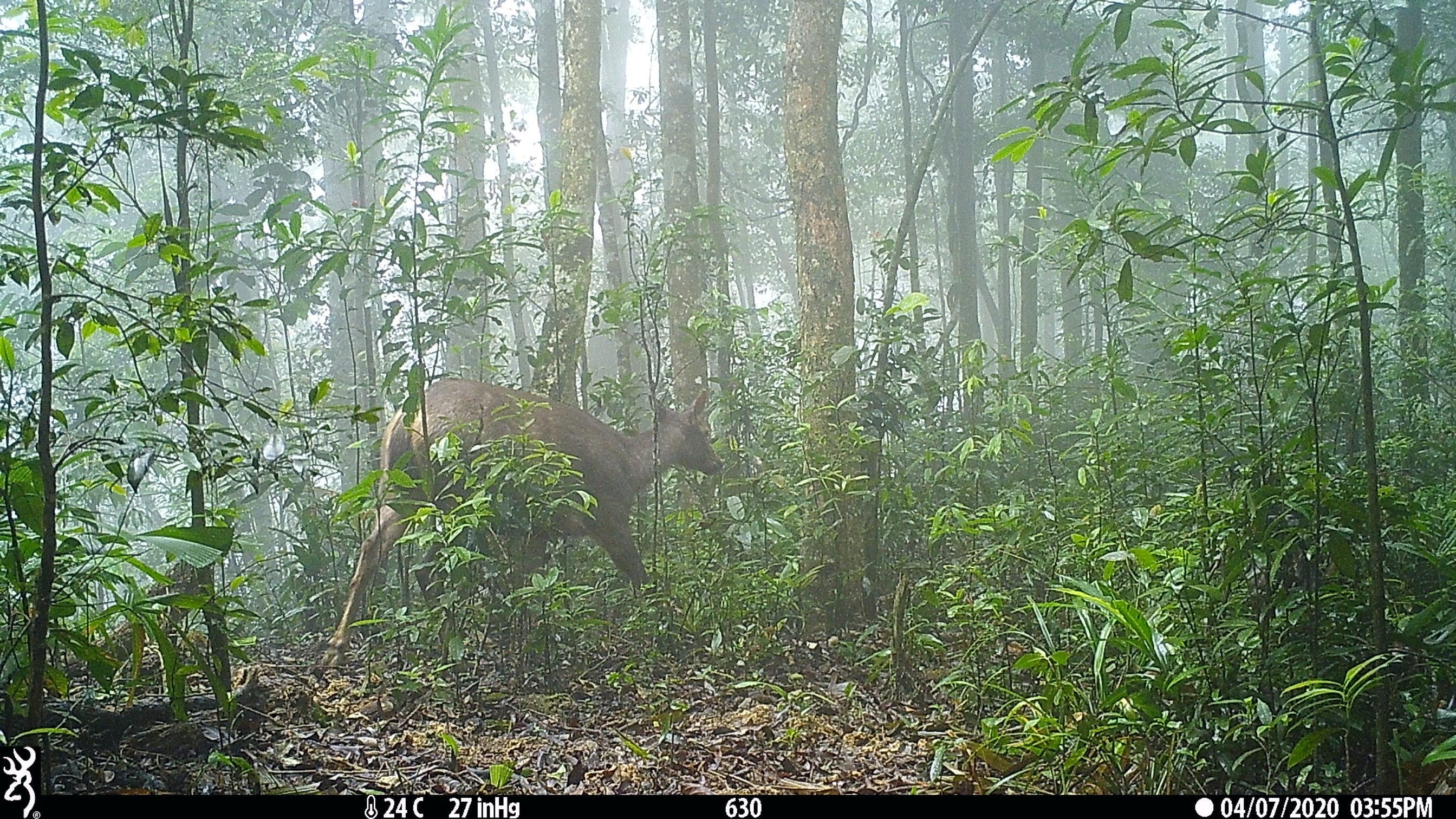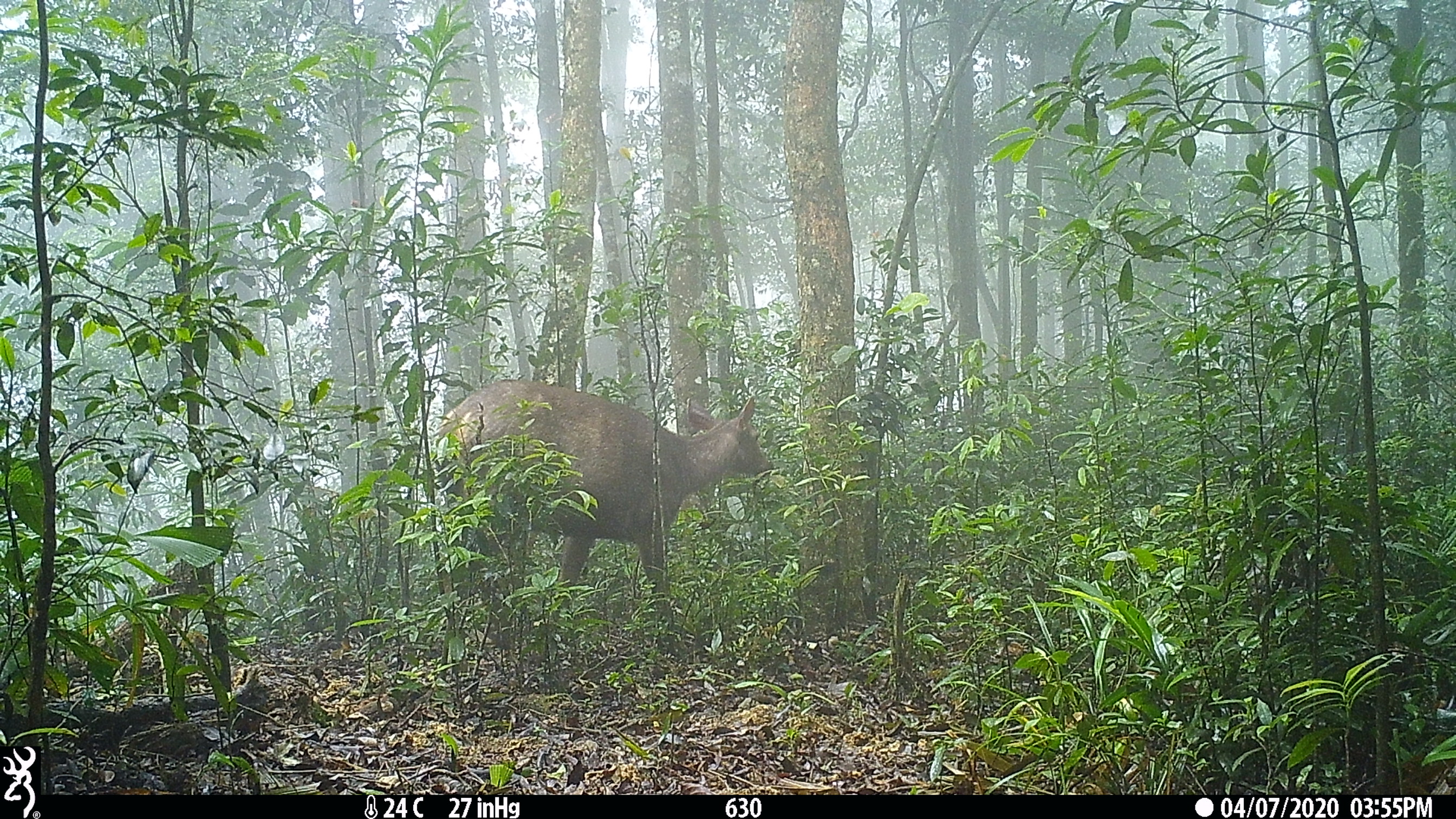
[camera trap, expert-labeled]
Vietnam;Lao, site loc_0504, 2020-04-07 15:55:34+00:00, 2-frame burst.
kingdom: Animalia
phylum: Chordata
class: Mammalia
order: Artiodactyla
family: Cervidae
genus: Rusa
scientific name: Rusa unicolor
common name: sambar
Sambar (Rusa unicolor). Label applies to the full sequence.